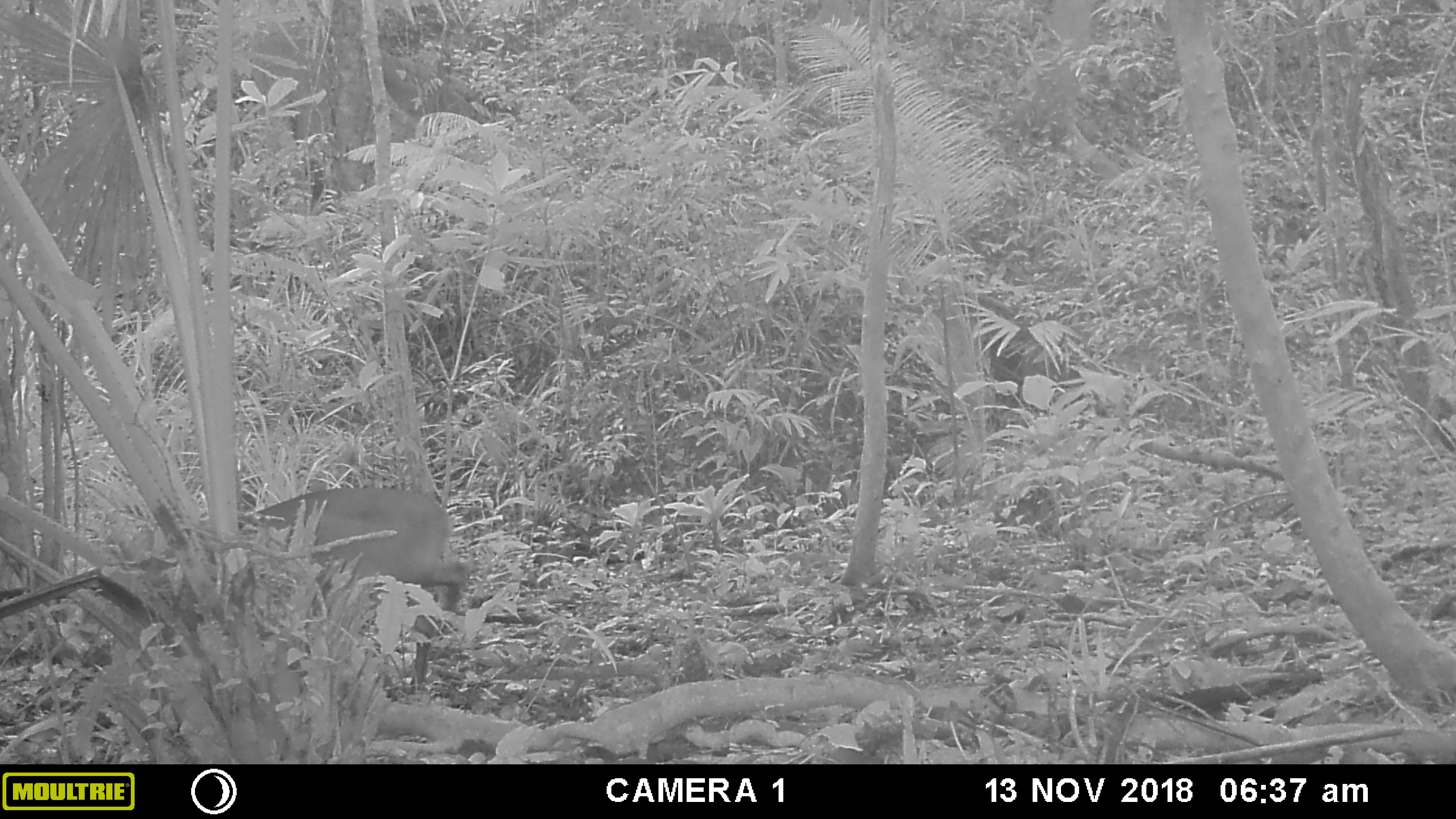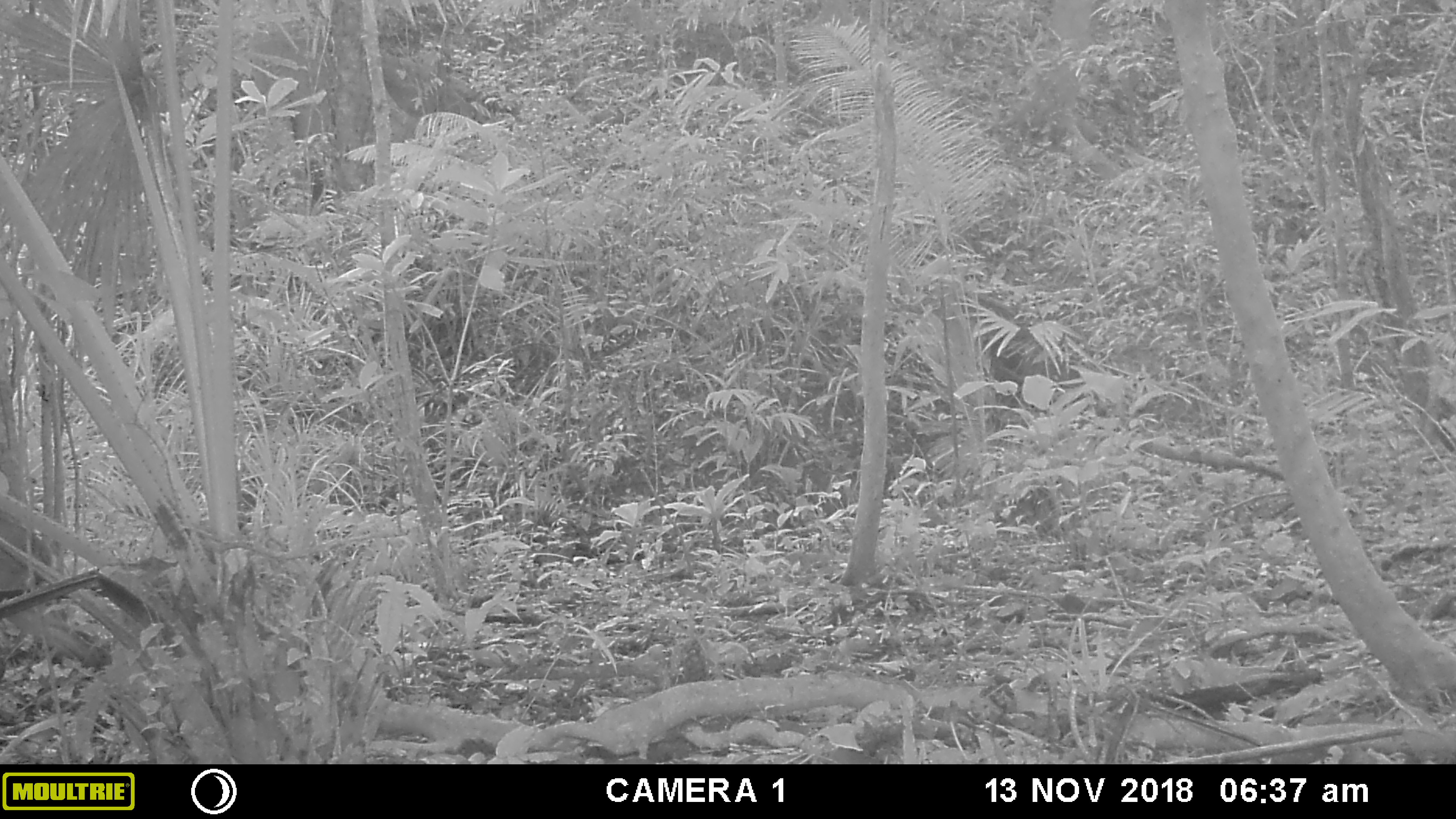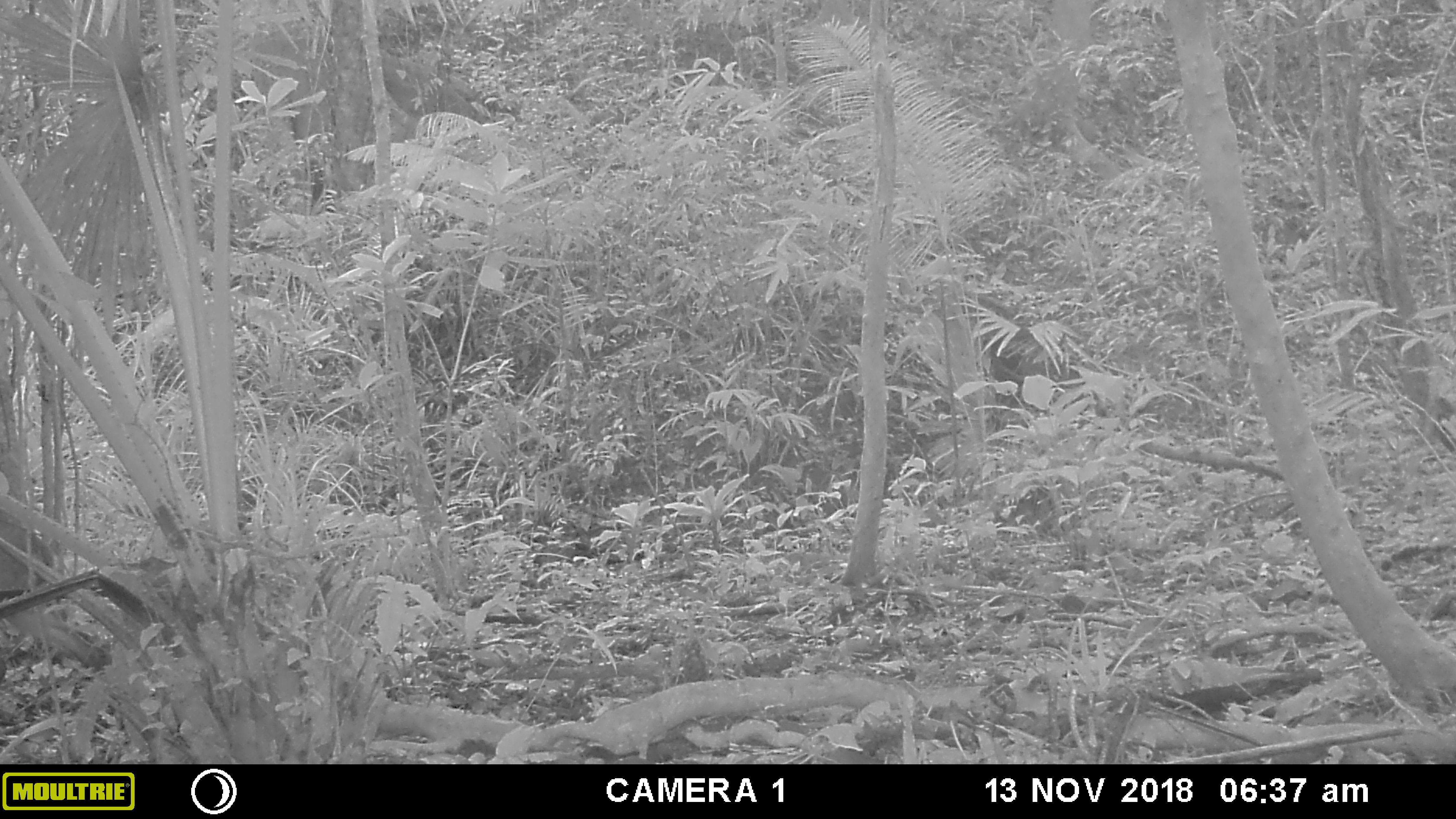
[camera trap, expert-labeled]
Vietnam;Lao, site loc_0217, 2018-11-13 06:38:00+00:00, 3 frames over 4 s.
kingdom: Animalia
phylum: Chordata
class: Mammalia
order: Artiodactyla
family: Cervidae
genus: Muntiacus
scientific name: Muntiacus vuquangensis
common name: large-antlered muntjac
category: large antlered muntjac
Large antlered muntjac (large-antlered muntjac) (Muntiacus vuquangensis). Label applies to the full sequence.